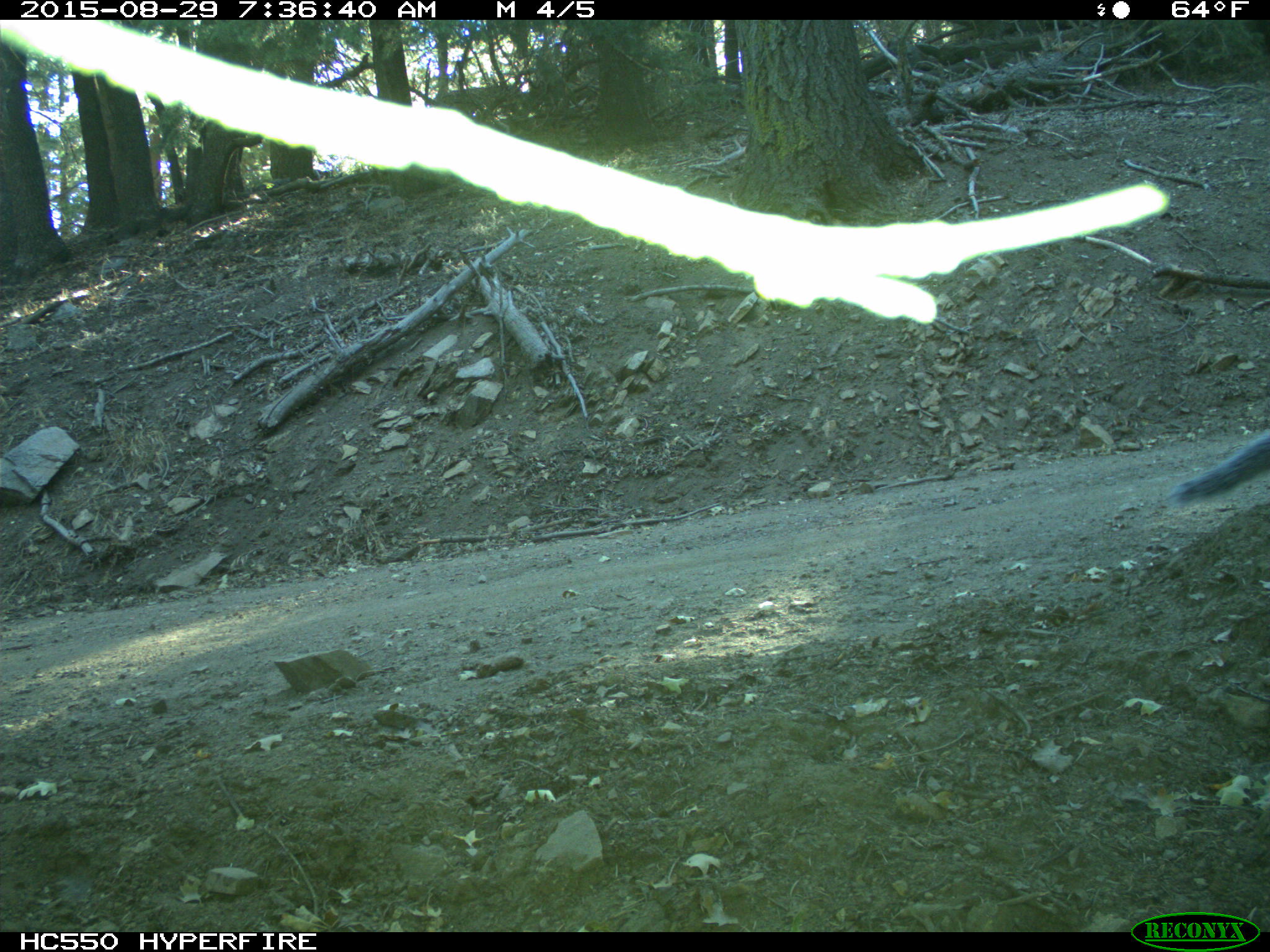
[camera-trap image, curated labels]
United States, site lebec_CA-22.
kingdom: Animalia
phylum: Chordata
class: Mammalia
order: Rodentia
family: Sciuridae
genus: Sciurus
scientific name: Sciurus carolinensis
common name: eastern gray squirrel